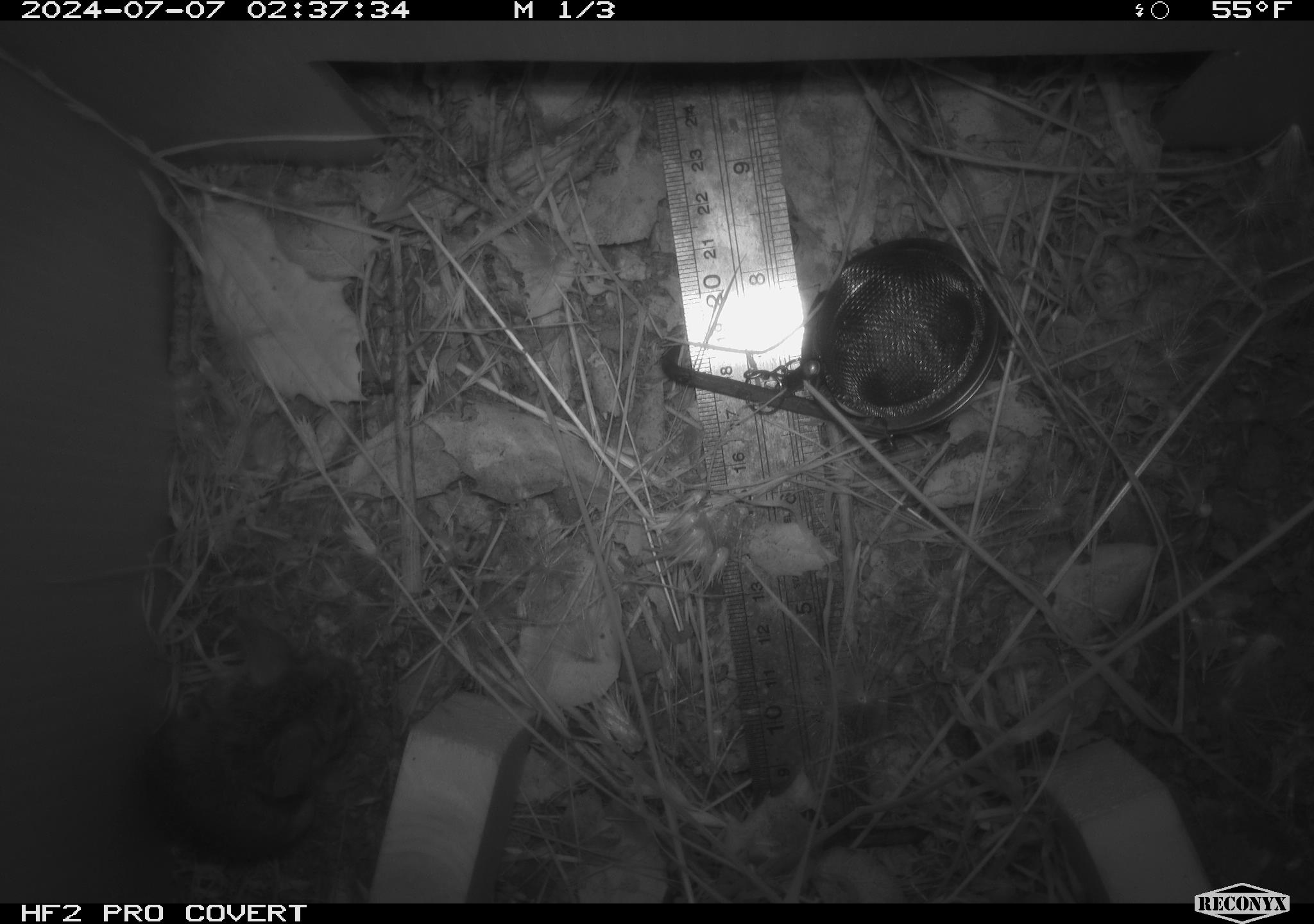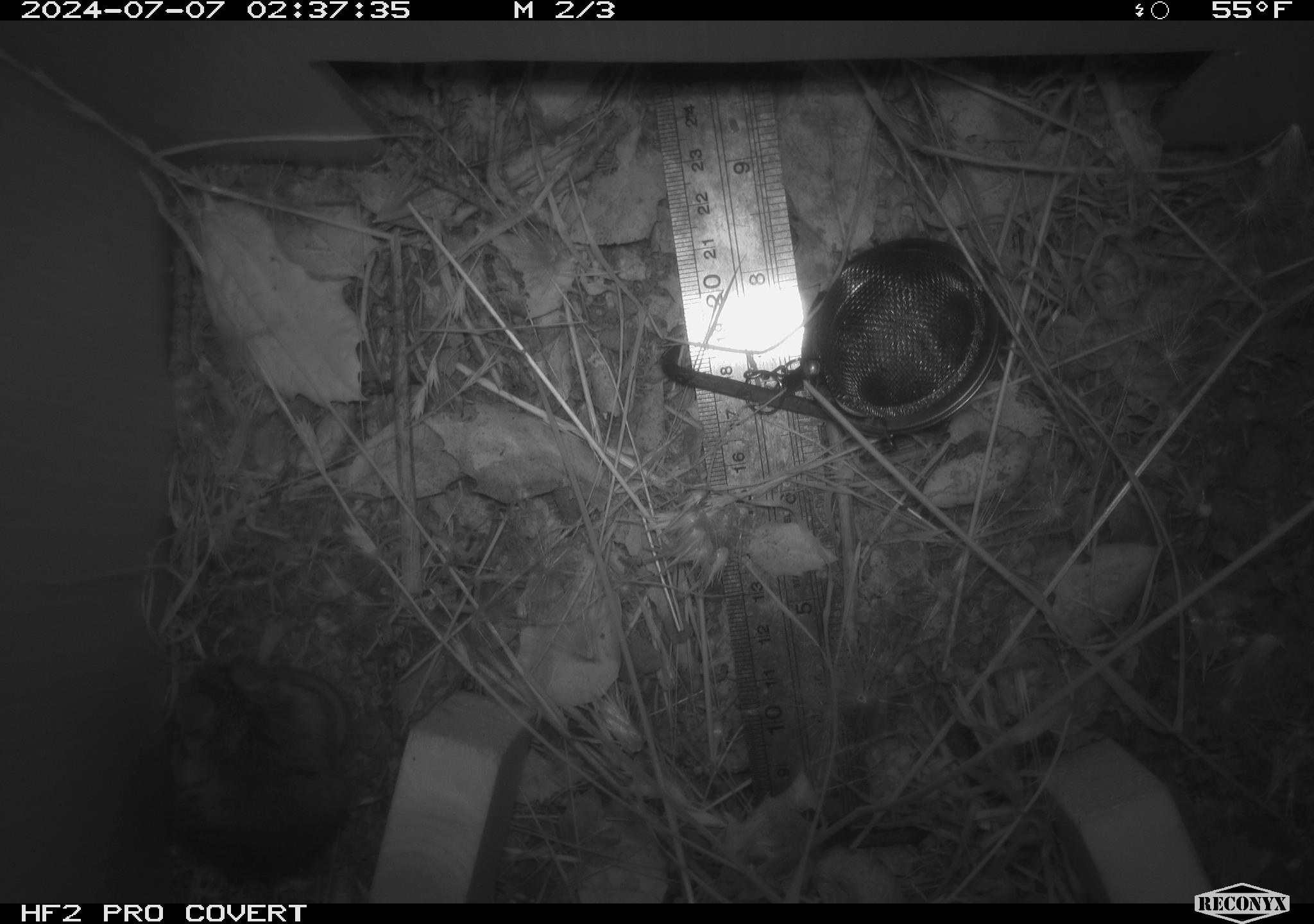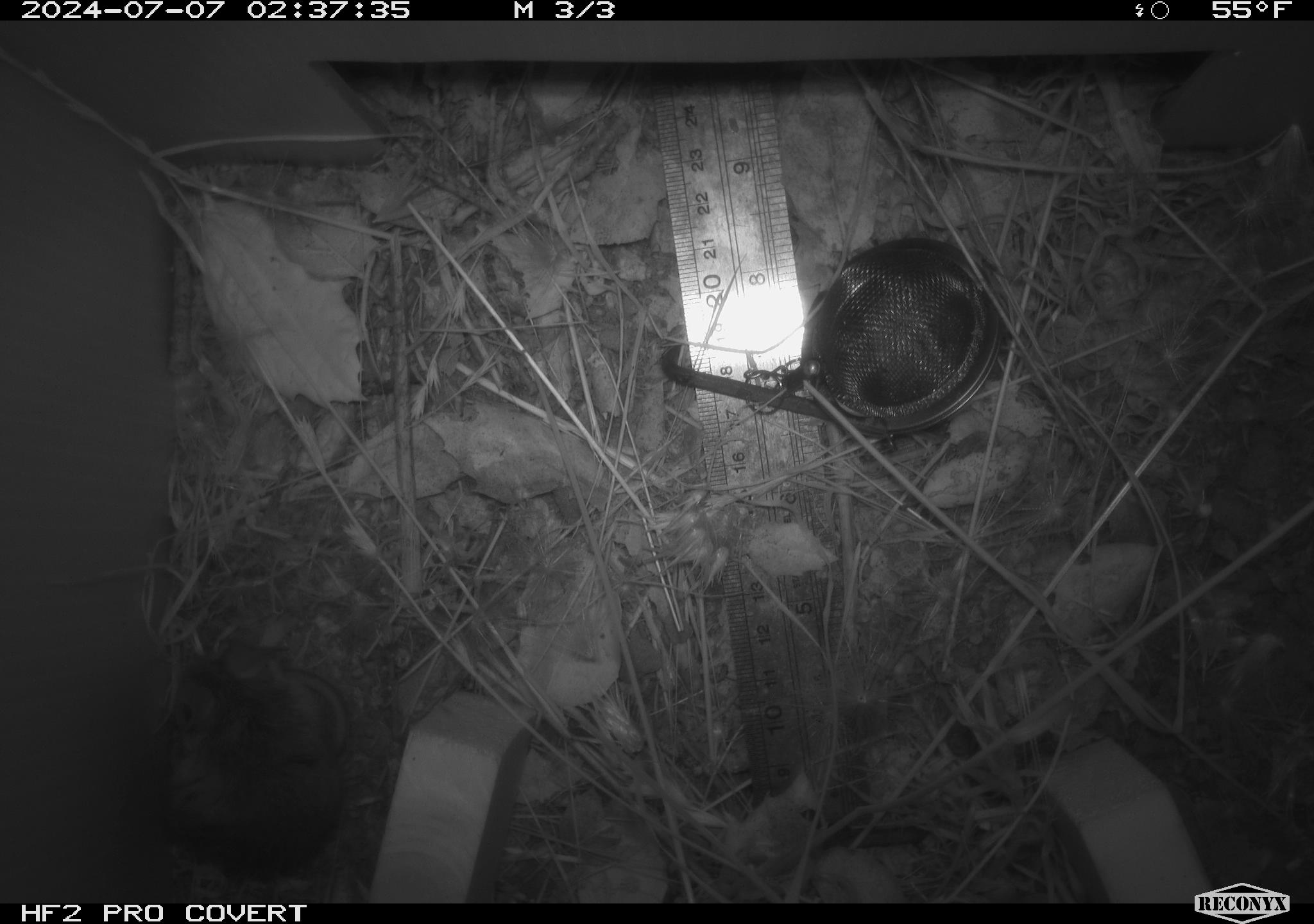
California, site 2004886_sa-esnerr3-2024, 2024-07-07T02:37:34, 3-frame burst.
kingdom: Animalia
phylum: Chordata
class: Mammalia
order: Rodentia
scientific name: Rodentia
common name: rodent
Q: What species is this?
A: Rodent (Rodentia).